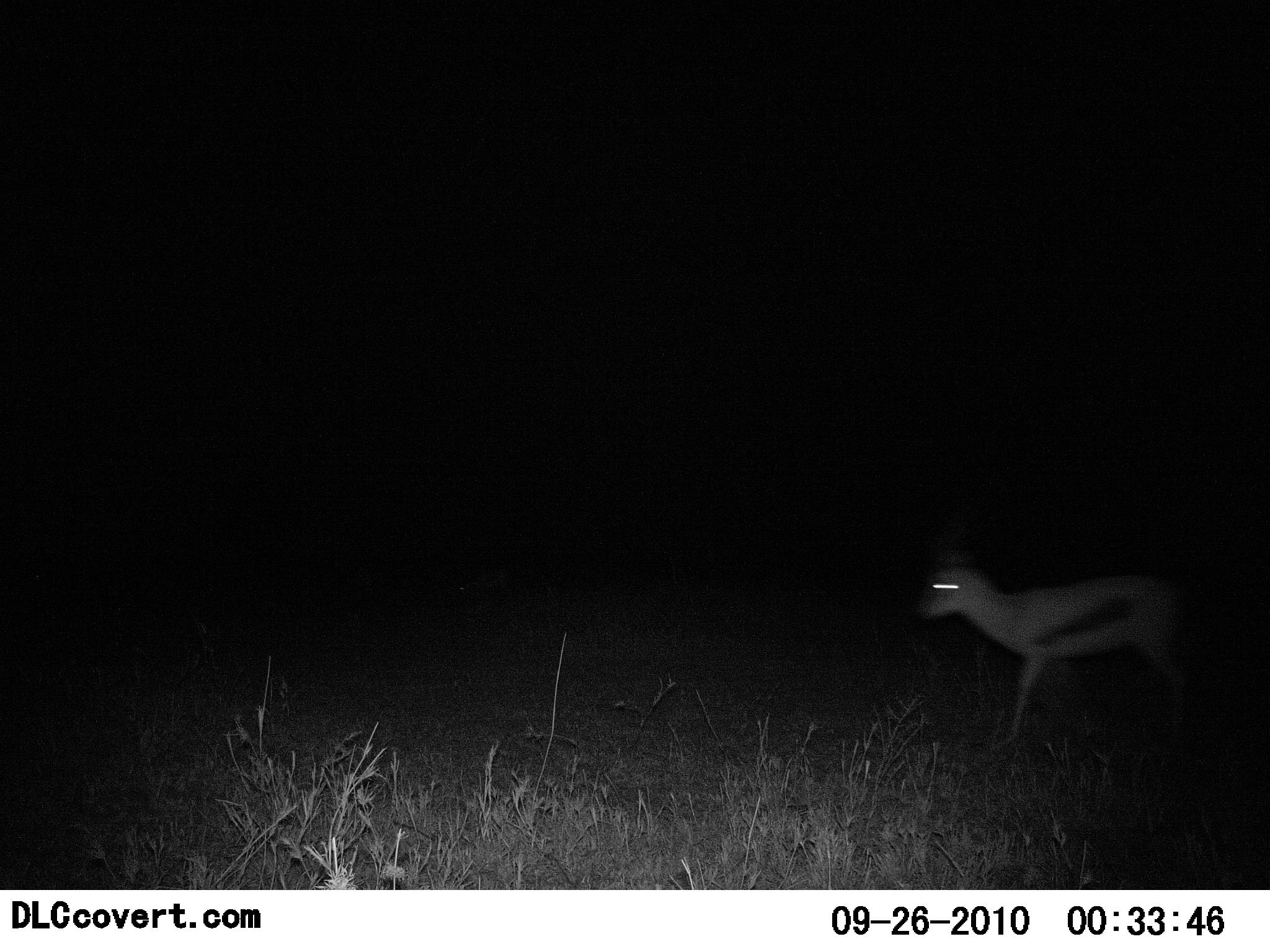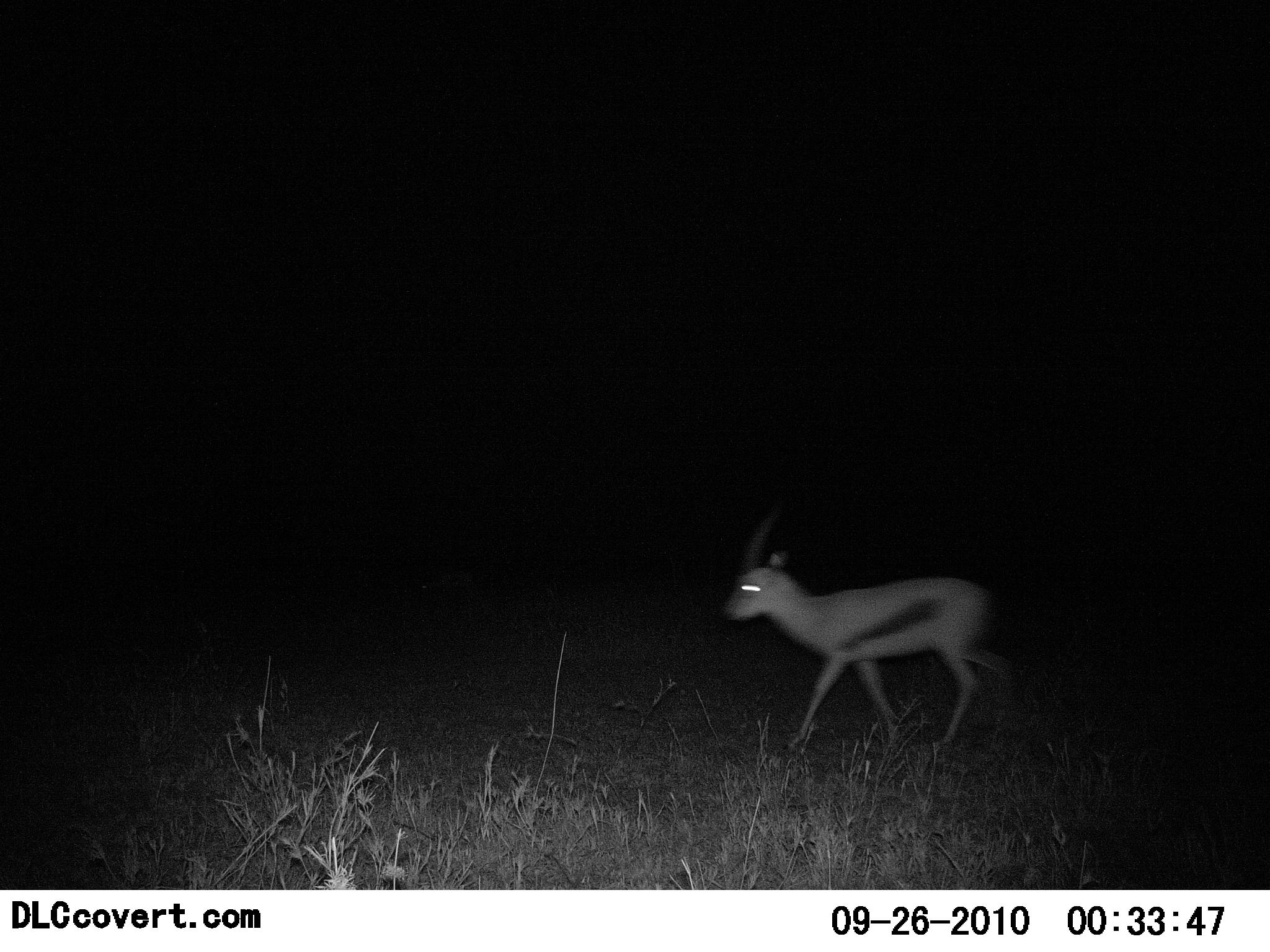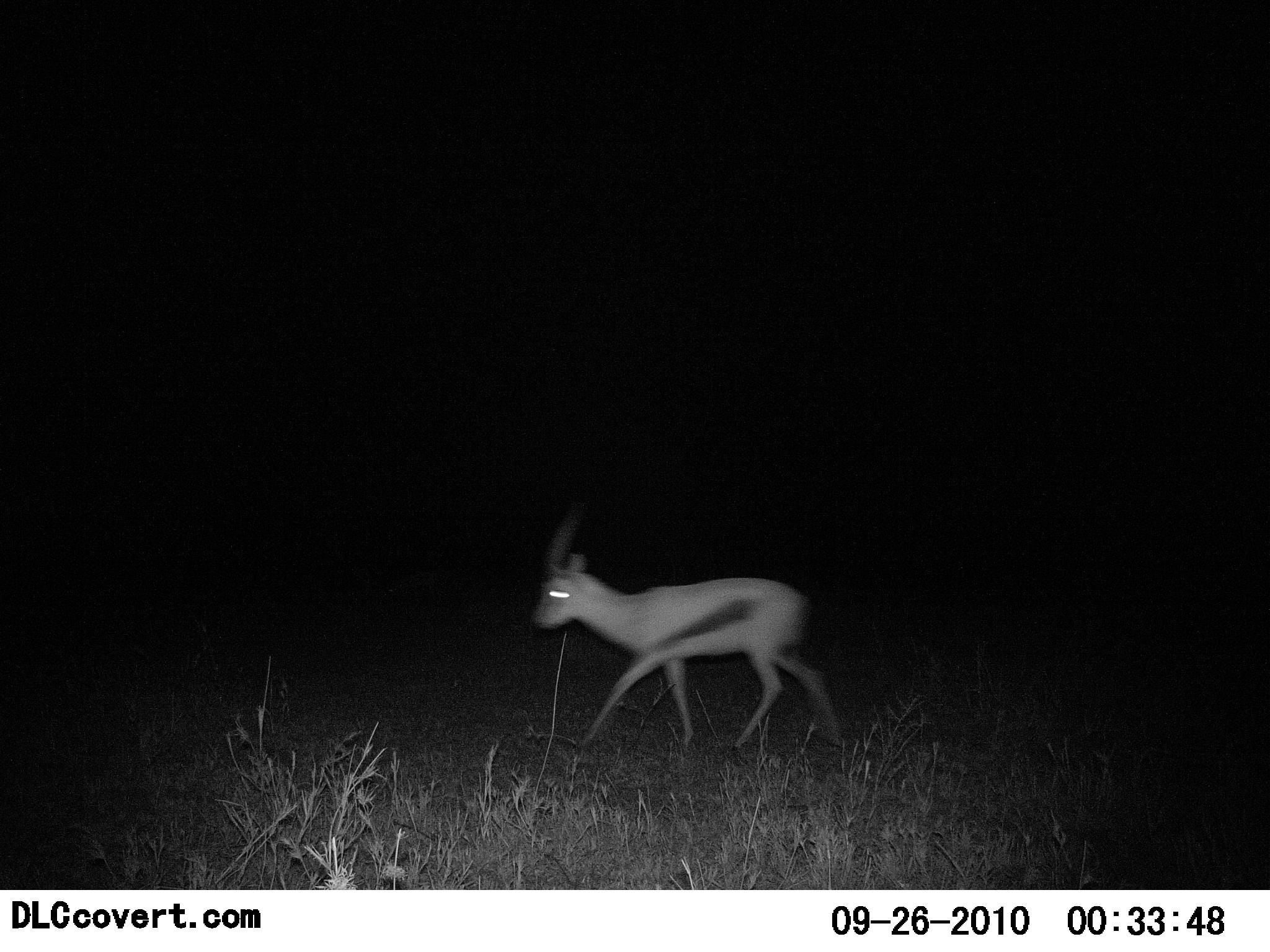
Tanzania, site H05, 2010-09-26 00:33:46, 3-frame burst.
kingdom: Animalia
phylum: Chordata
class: Mammalia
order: Artiodactyla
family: Bovidae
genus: Eudorcas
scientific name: Eudorcas thomsonii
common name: thomson's gazelle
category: gazellethomsons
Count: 1.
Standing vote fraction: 0%.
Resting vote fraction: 0%.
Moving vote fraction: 100%.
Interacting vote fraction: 0%.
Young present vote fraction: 0%.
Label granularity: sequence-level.